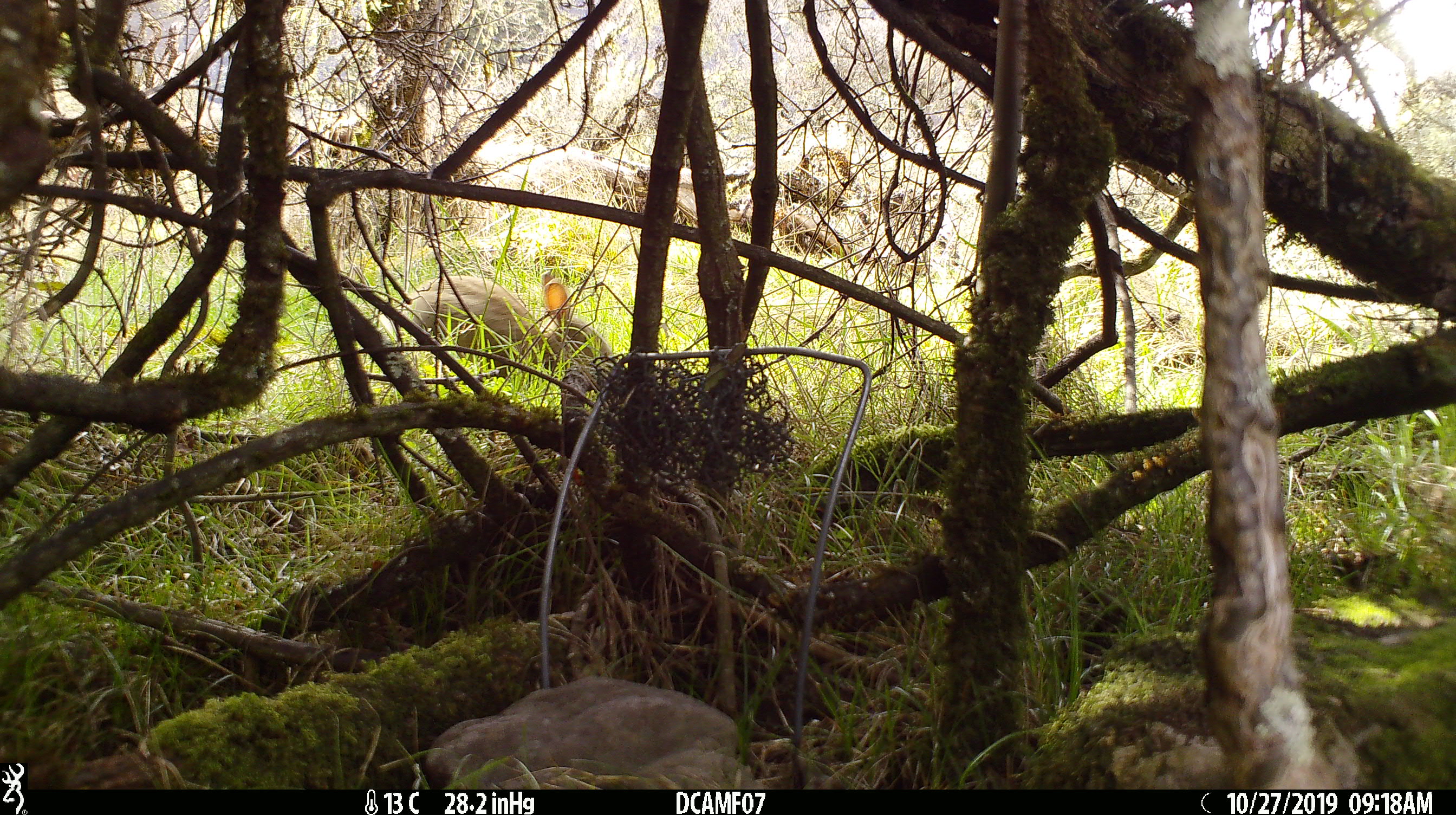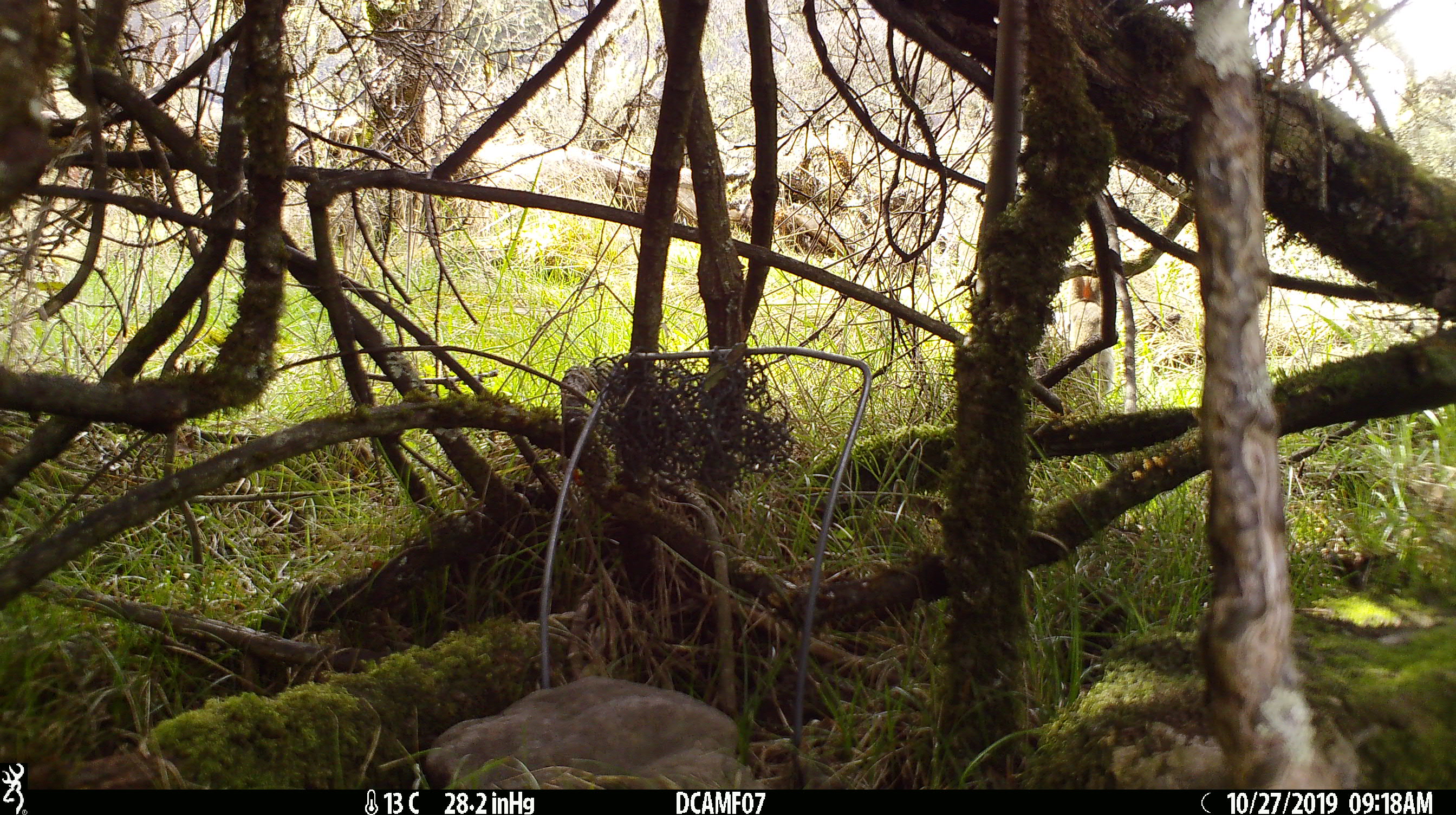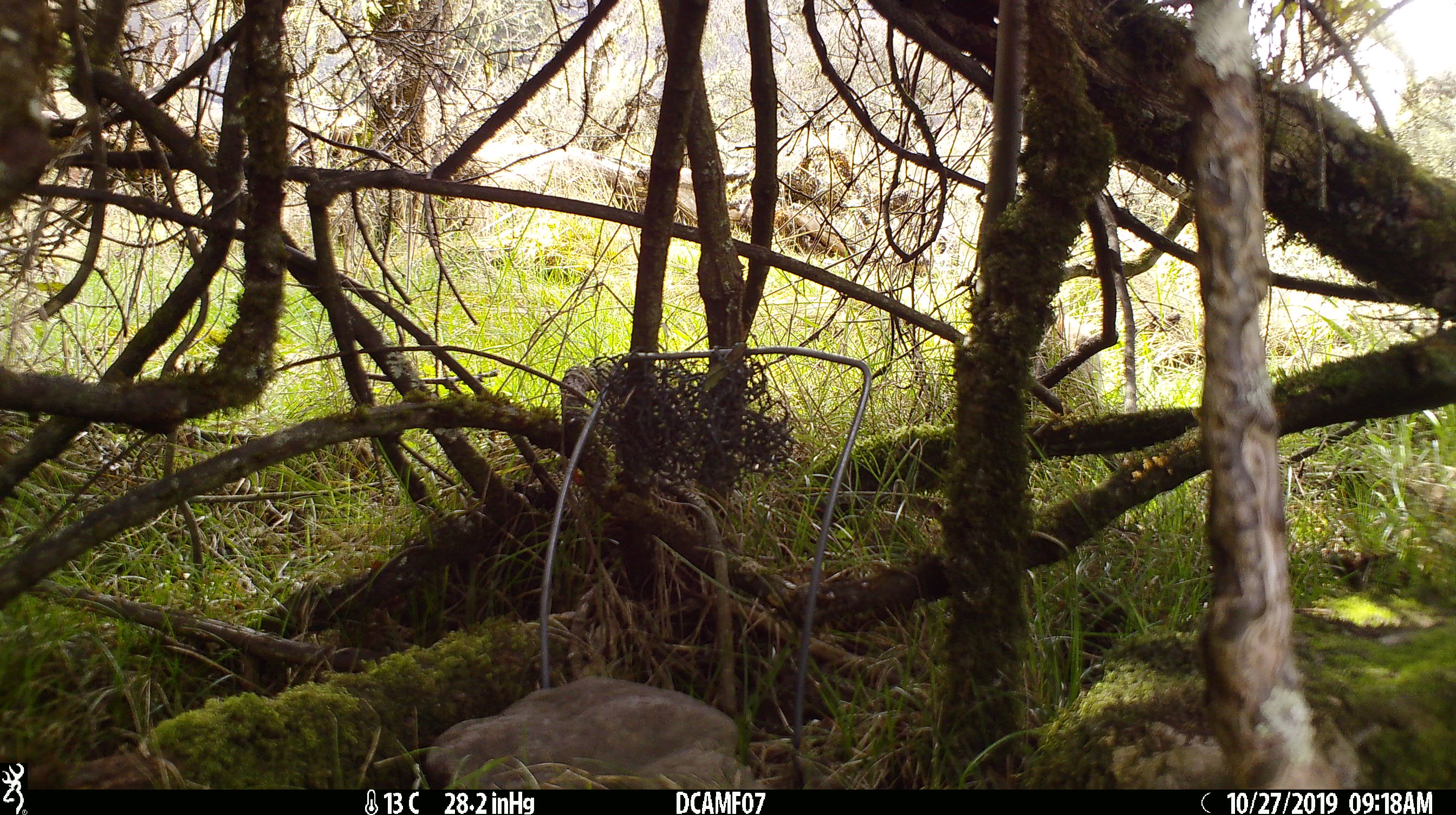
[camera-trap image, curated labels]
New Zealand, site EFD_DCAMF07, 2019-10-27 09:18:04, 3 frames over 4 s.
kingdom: Animalia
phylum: Chordata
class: Mammalia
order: Lagomorpha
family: Leporidae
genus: Oryctolagus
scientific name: Oryctolagus cuniculus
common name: european rabbit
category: rabbit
Rabbit (european rabbit) (Oryctolagus cuniculus).